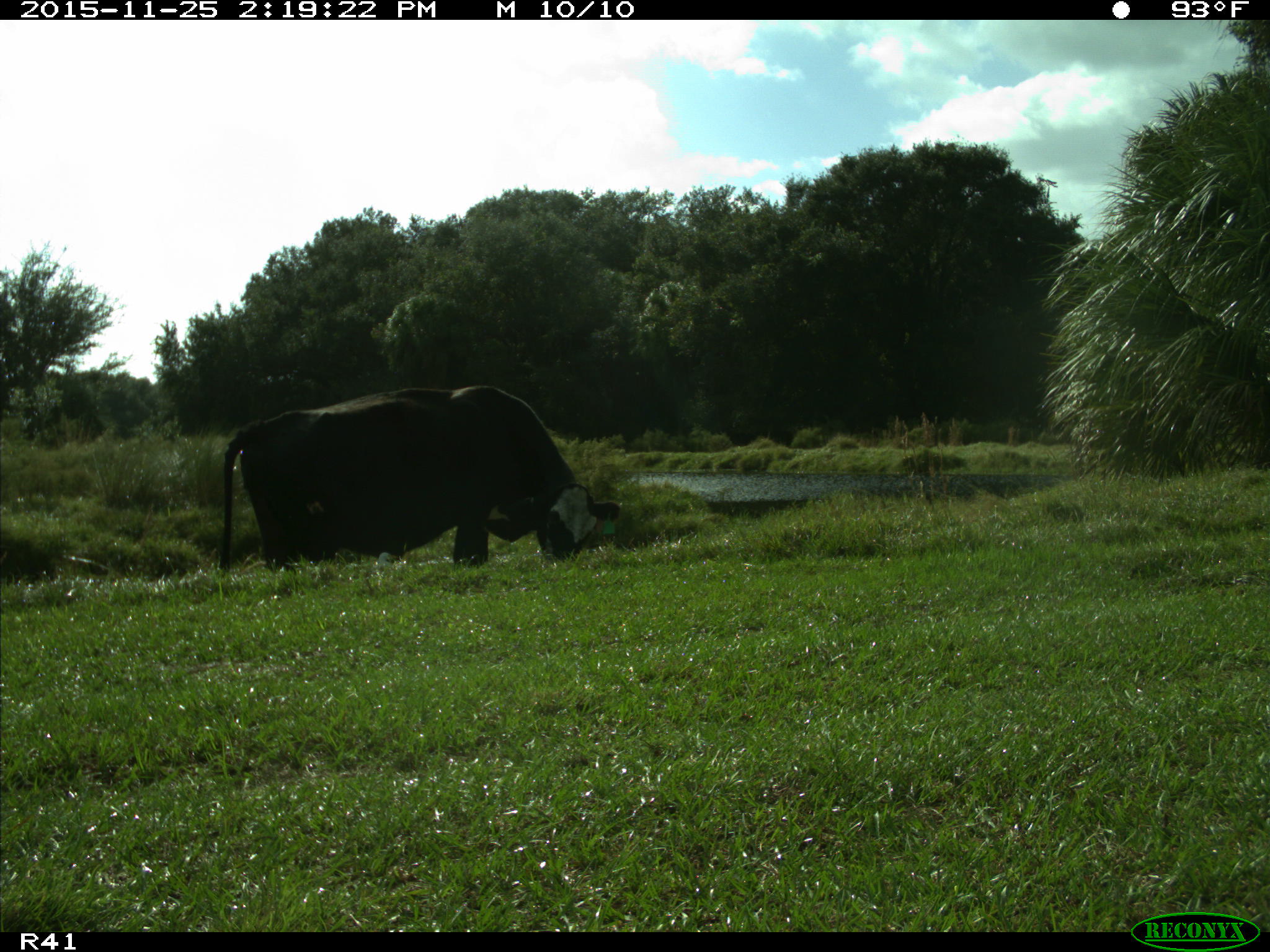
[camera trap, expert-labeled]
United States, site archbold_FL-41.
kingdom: Animalia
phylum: Chordata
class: Mammalia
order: Artiodactyla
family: Bovidae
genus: Bos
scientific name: Bos taurus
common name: domestic cow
Bos taurus (domestic cow).